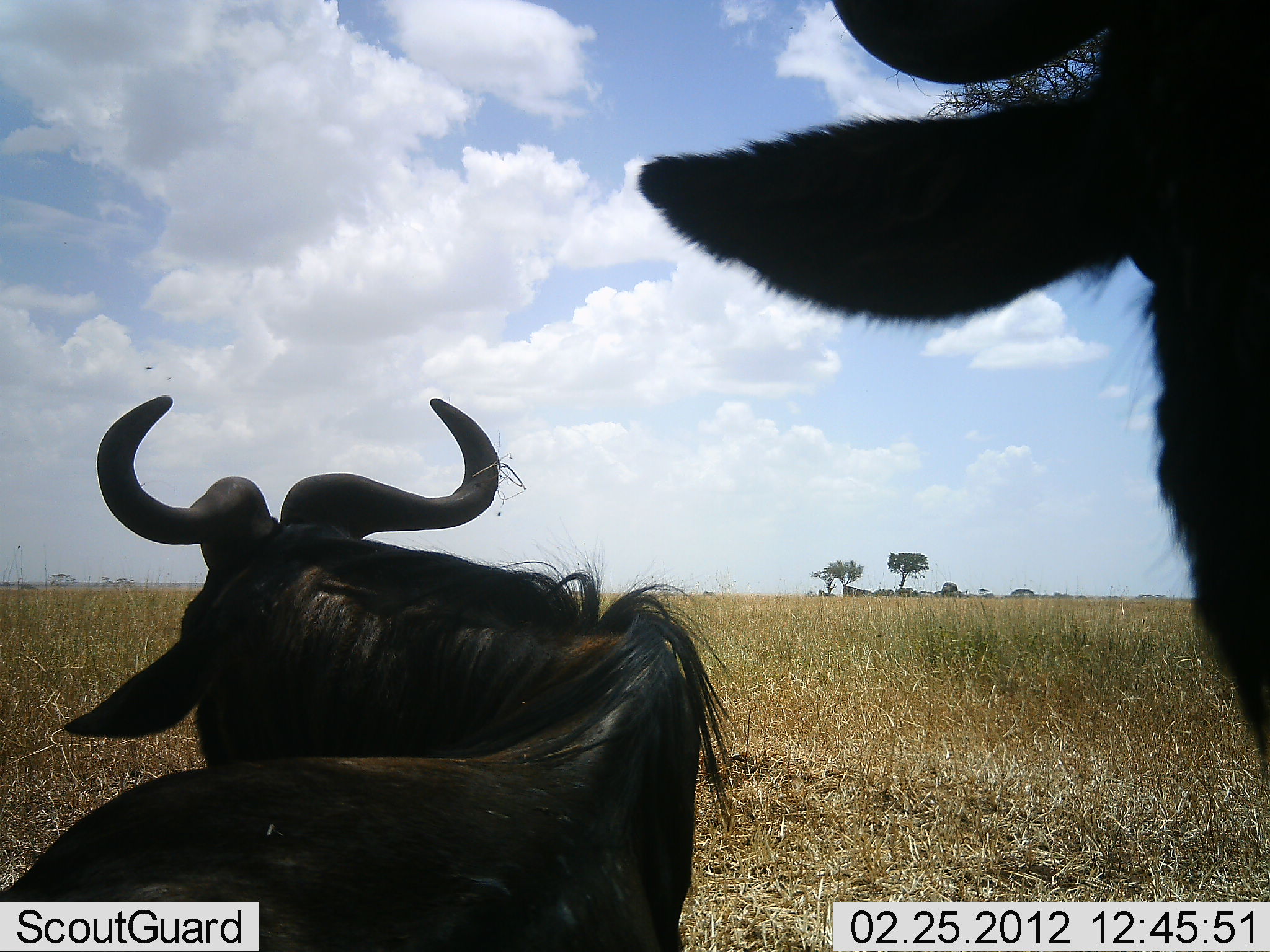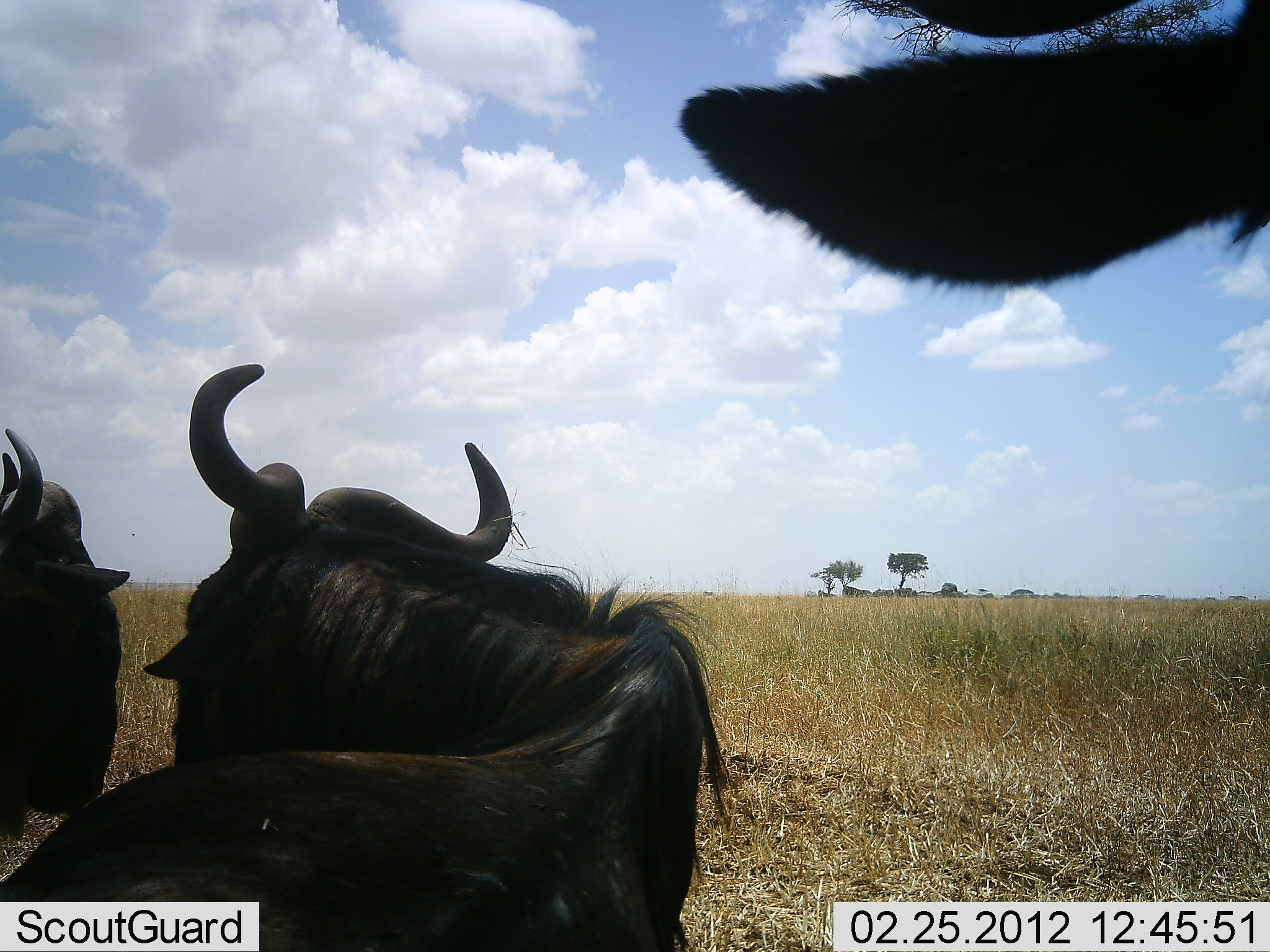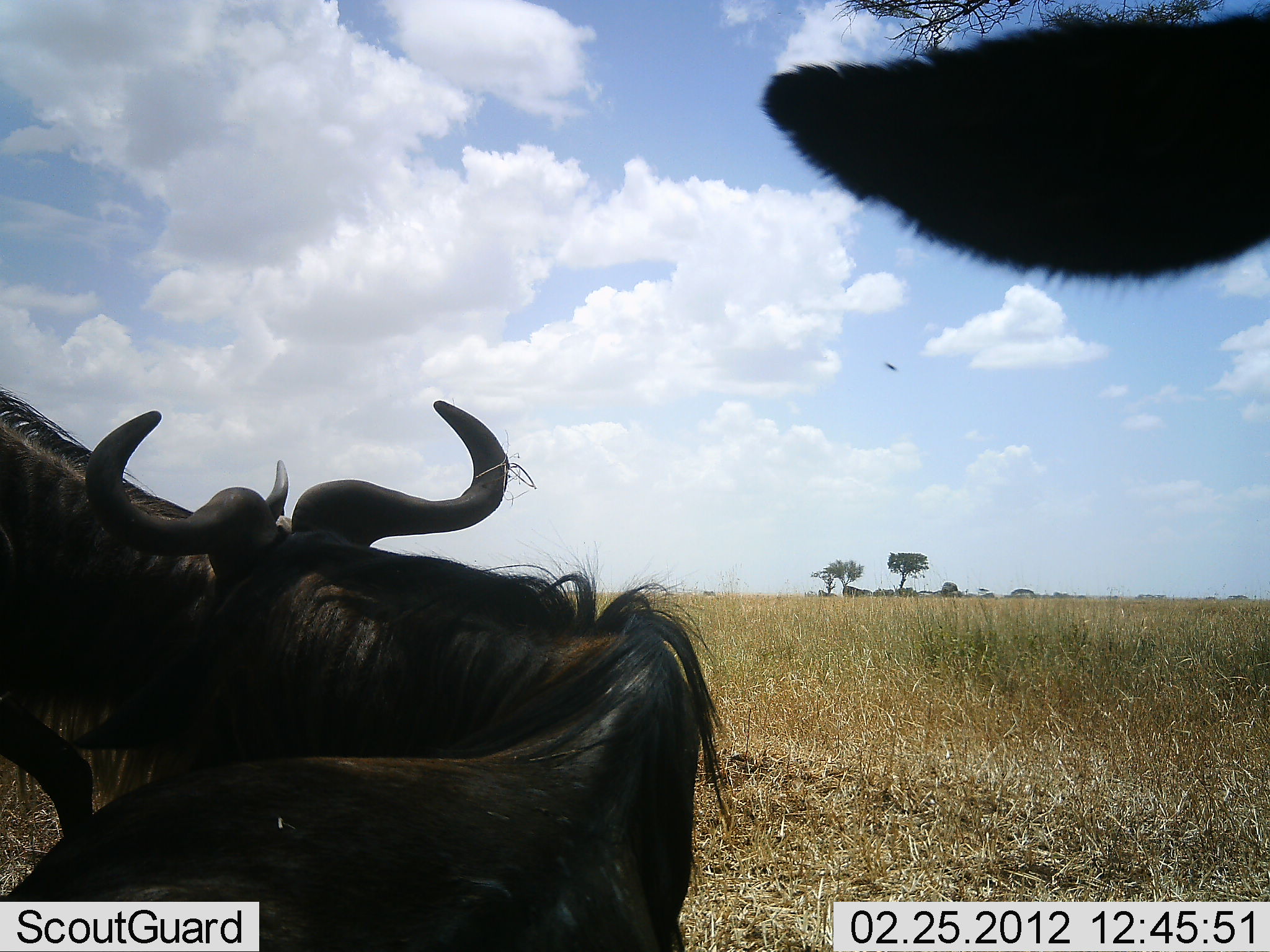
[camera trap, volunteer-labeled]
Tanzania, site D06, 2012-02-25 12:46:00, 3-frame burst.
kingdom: Animalia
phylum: Chordata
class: Mammalia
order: Artiodactyla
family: Bovidae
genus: Connochaetes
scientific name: Connochaetes taurinus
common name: blue wildebeest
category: wildebeest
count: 3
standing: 27%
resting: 67%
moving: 20%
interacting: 20%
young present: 0%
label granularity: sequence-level